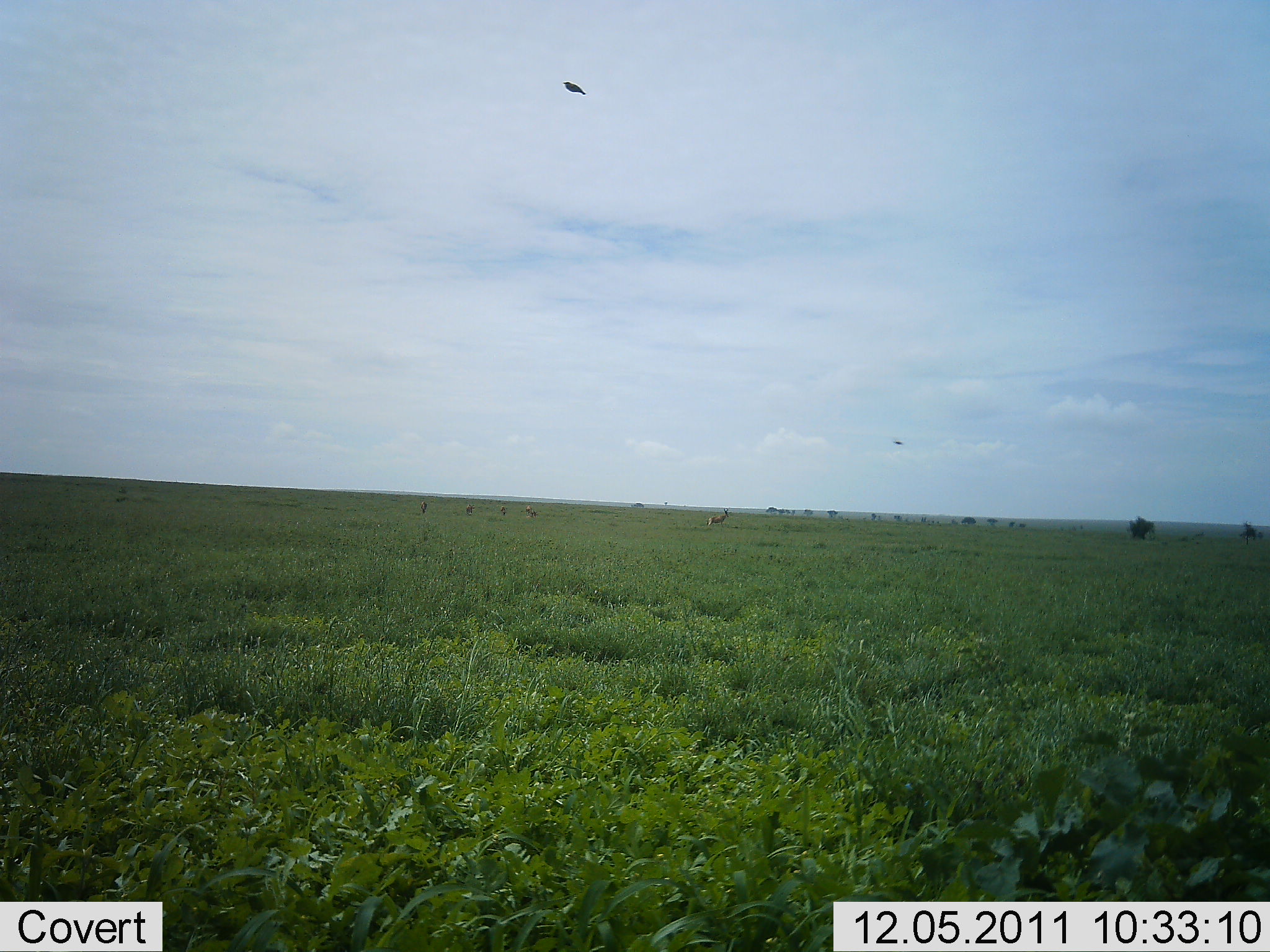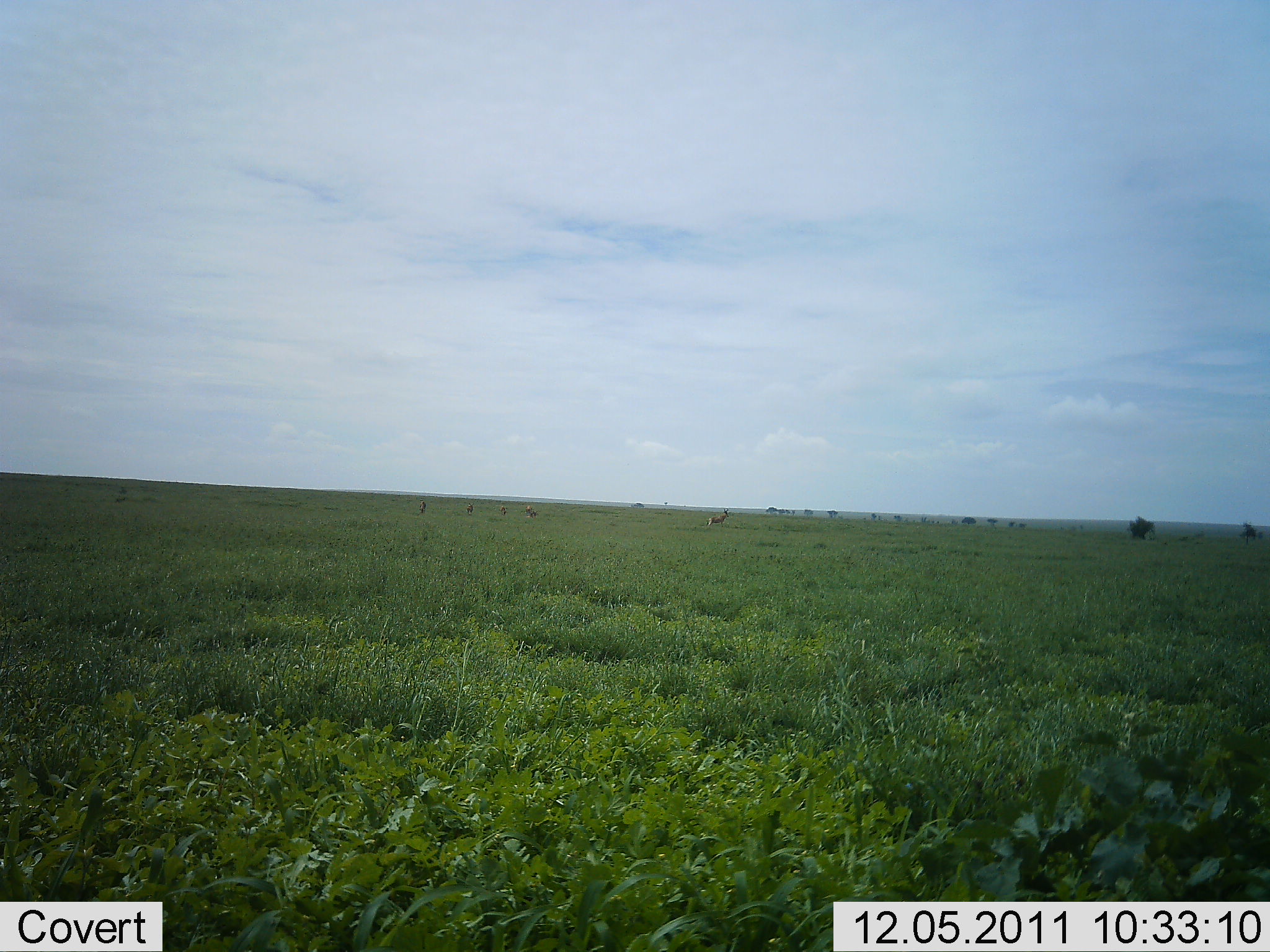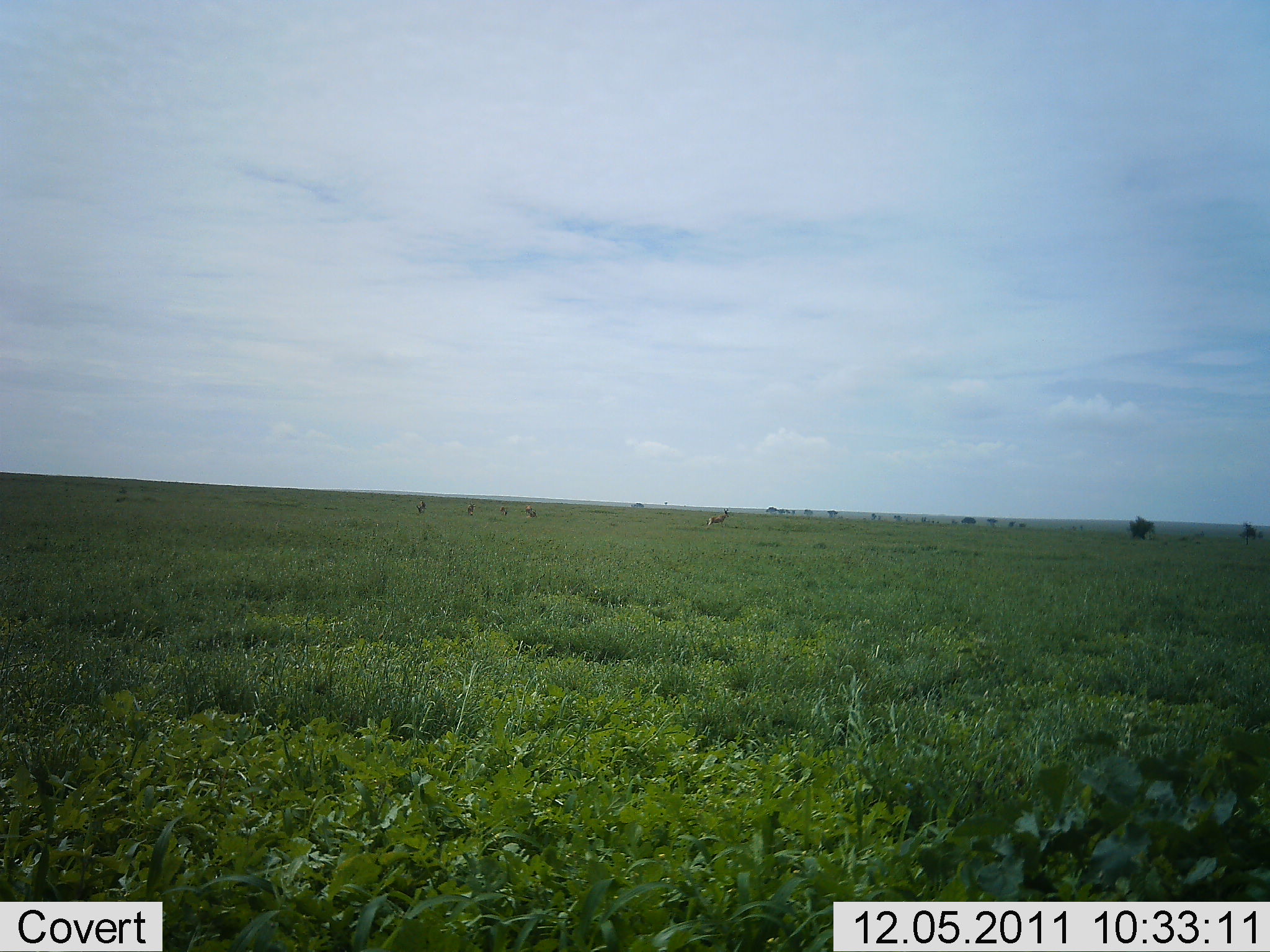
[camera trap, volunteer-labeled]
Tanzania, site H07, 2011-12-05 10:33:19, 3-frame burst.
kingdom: Animalia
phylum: Chordata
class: Aves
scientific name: Aves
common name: bird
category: otherbird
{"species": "otherbird (bird) (Aves)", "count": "2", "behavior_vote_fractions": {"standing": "0%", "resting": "0%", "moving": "100%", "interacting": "0%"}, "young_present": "0%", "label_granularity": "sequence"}